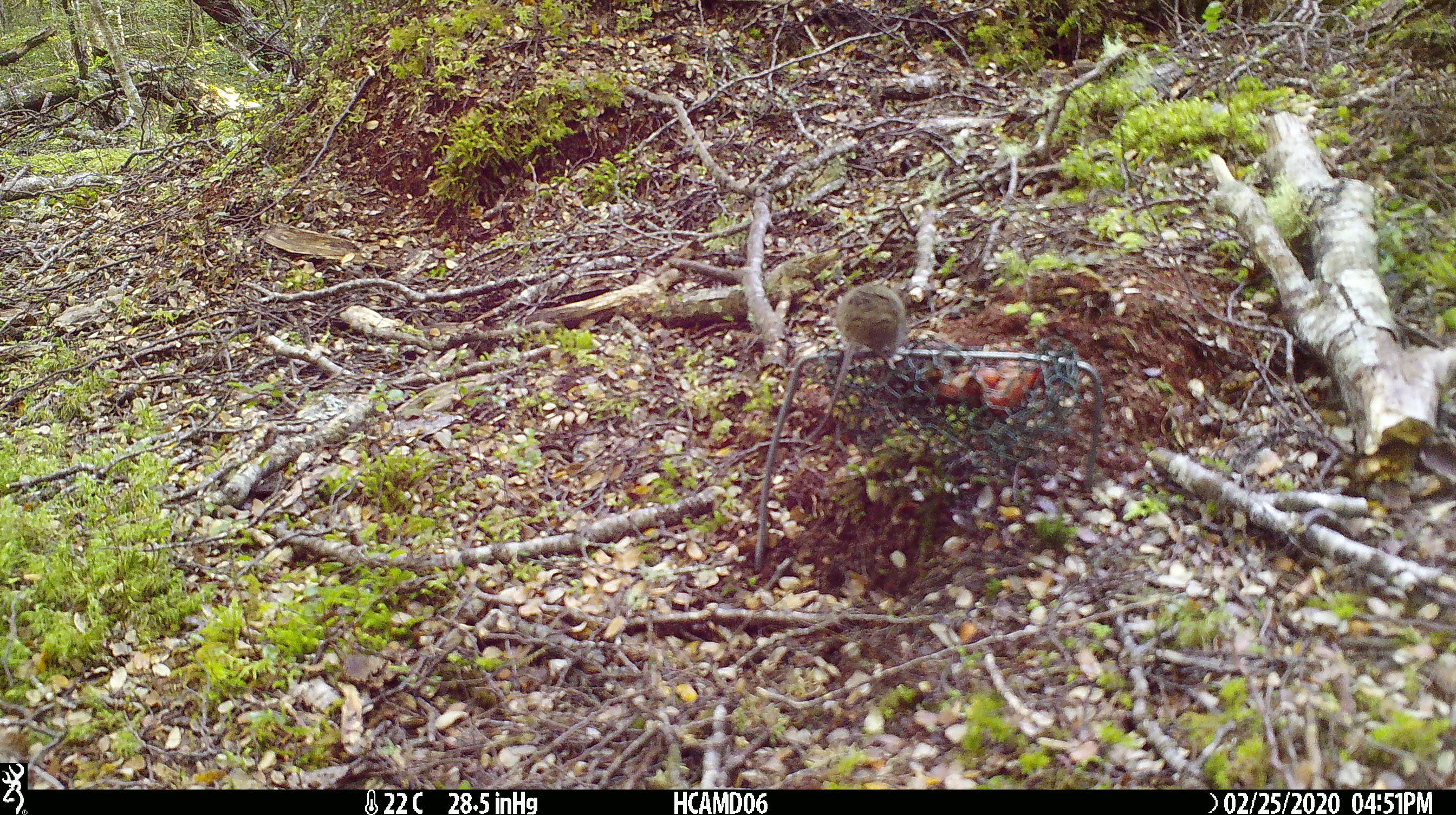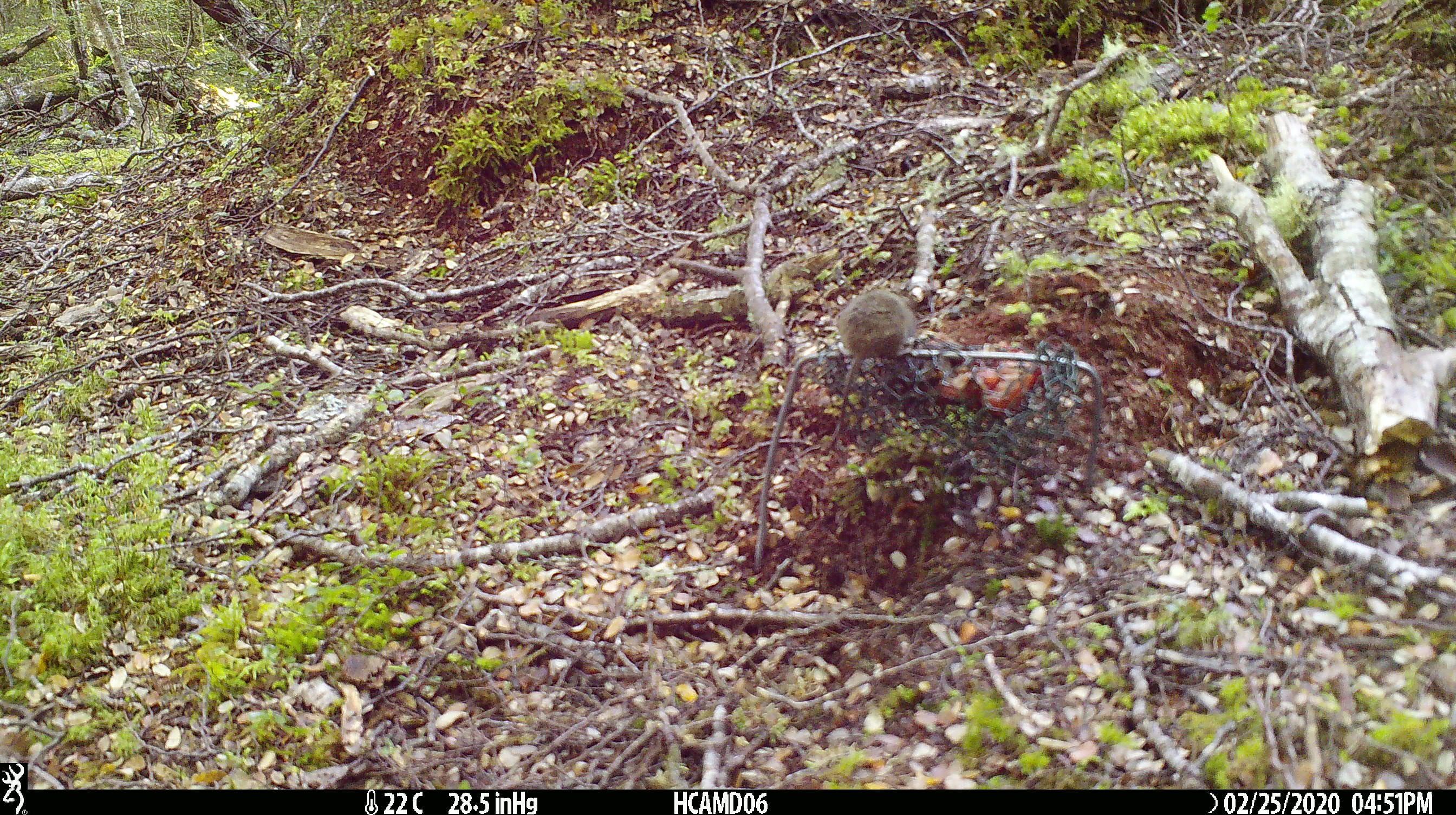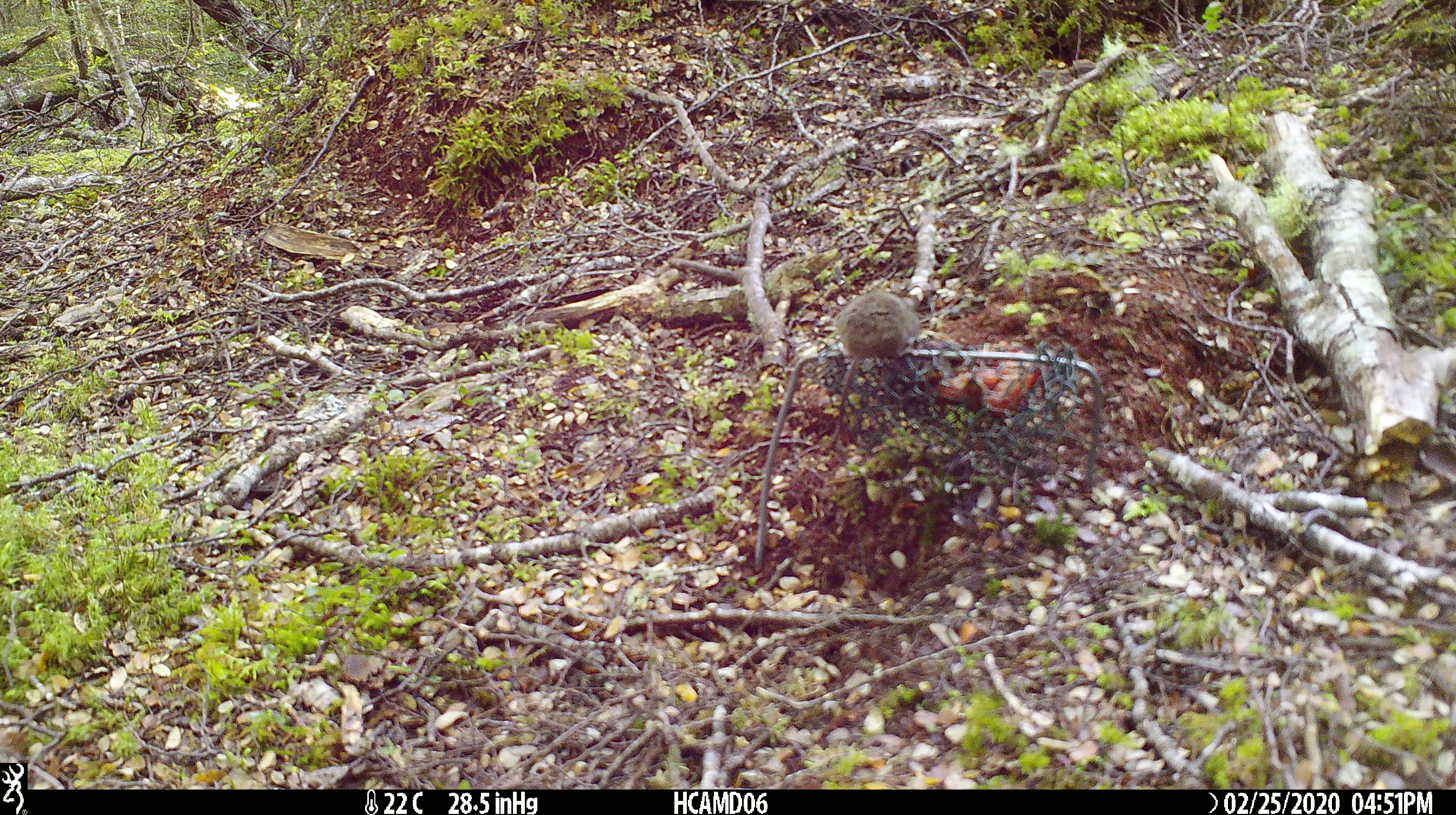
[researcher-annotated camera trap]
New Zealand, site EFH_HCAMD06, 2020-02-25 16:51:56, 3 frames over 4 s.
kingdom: Animalia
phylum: Chordata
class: Mammalia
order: Rodentia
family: Muridae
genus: Mus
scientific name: Mus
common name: mouse